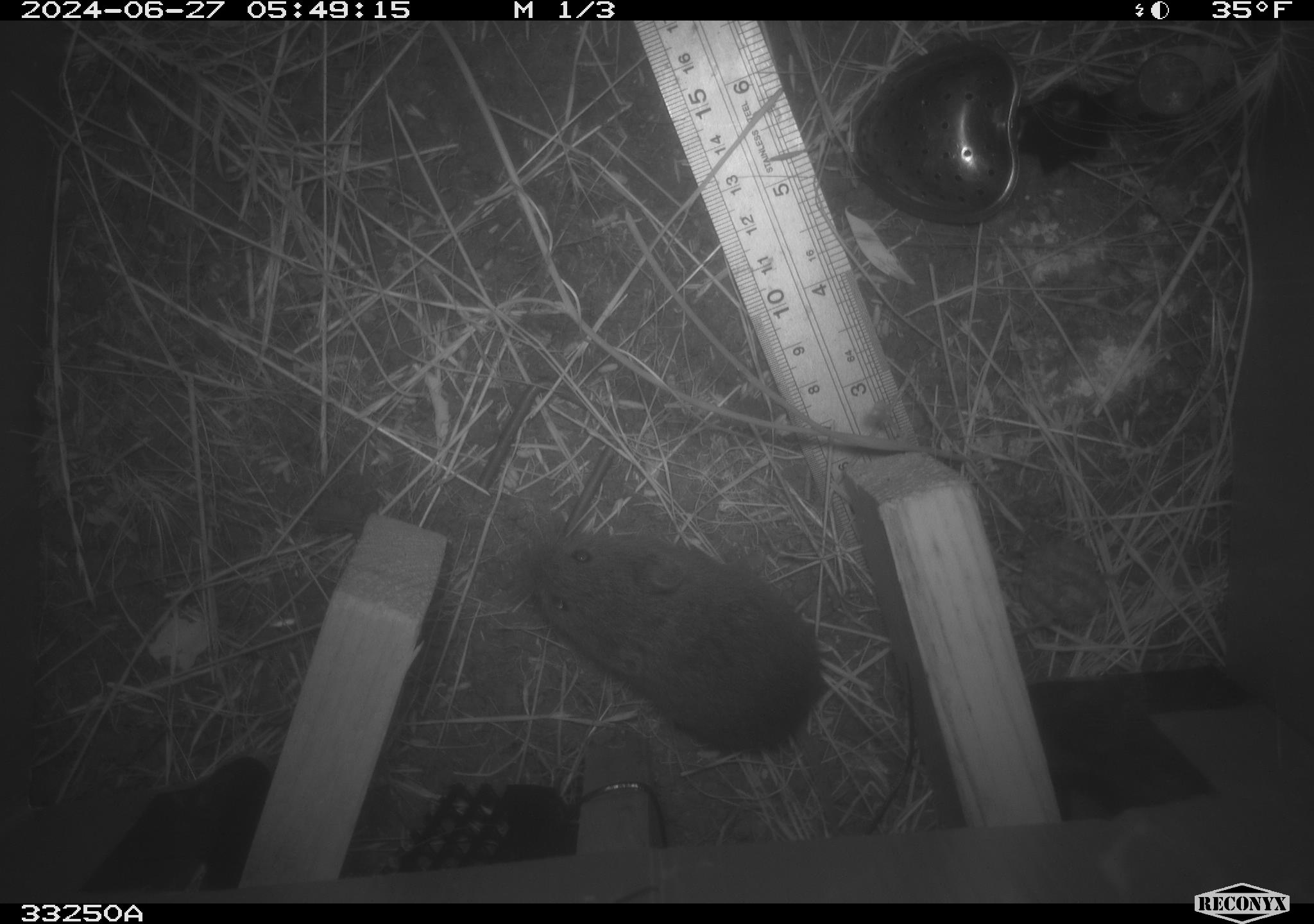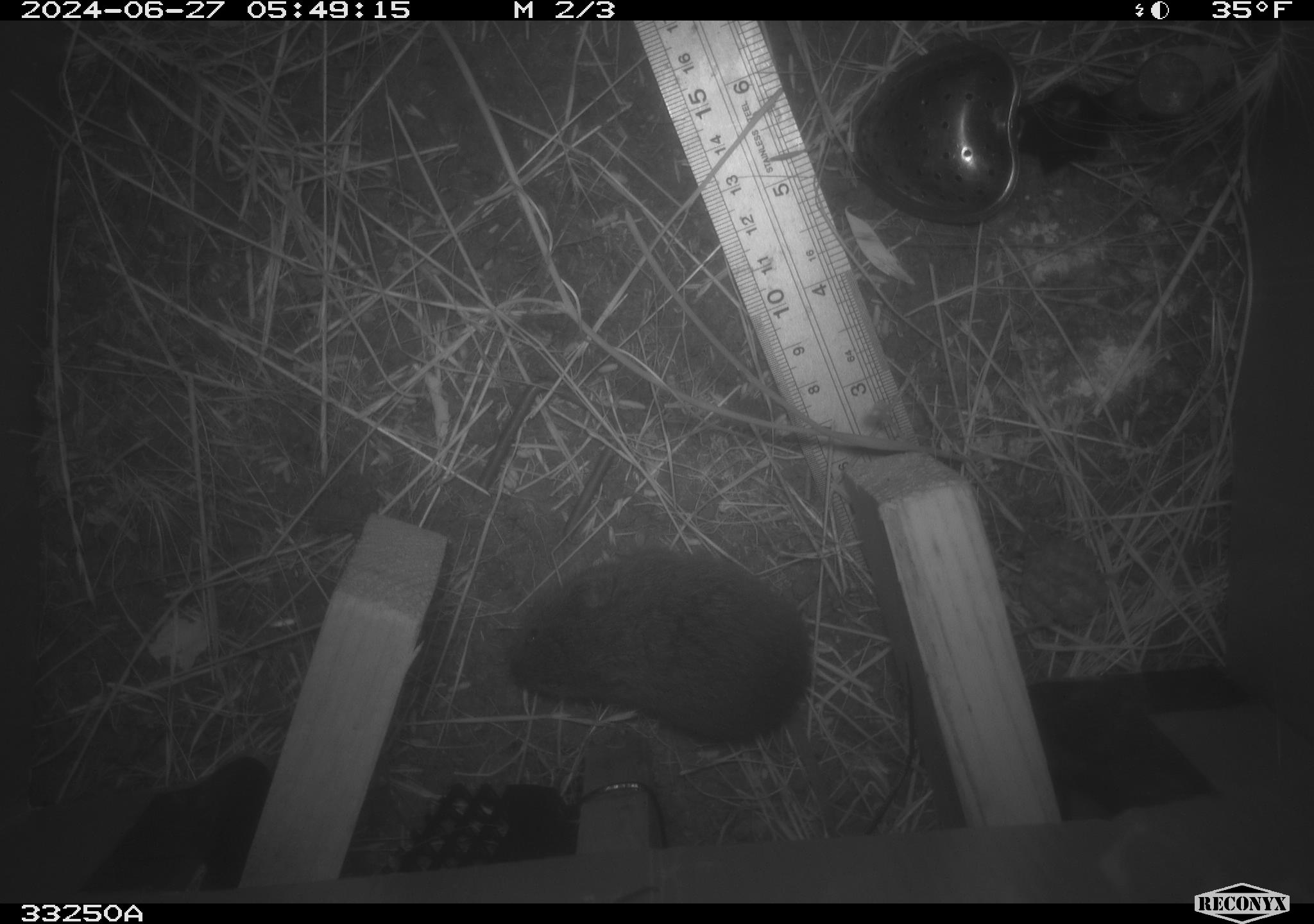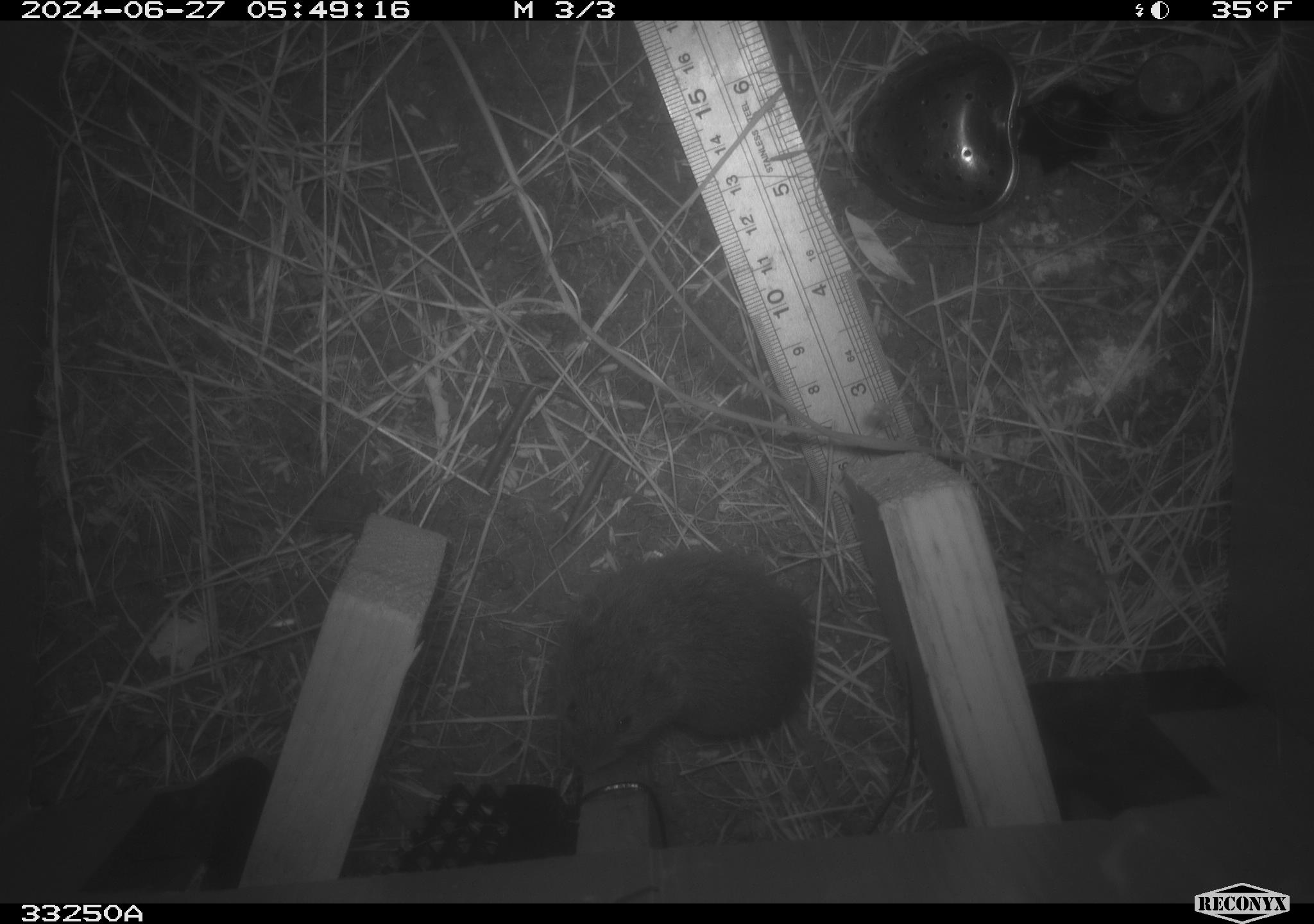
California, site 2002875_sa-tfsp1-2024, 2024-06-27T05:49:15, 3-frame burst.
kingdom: Animalia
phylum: Chordata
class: Mammalia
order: Rodentia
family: Cricetidae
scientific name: Arvicolinae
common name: voles, lemmings, and muskrats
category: arvicolinae subfamily